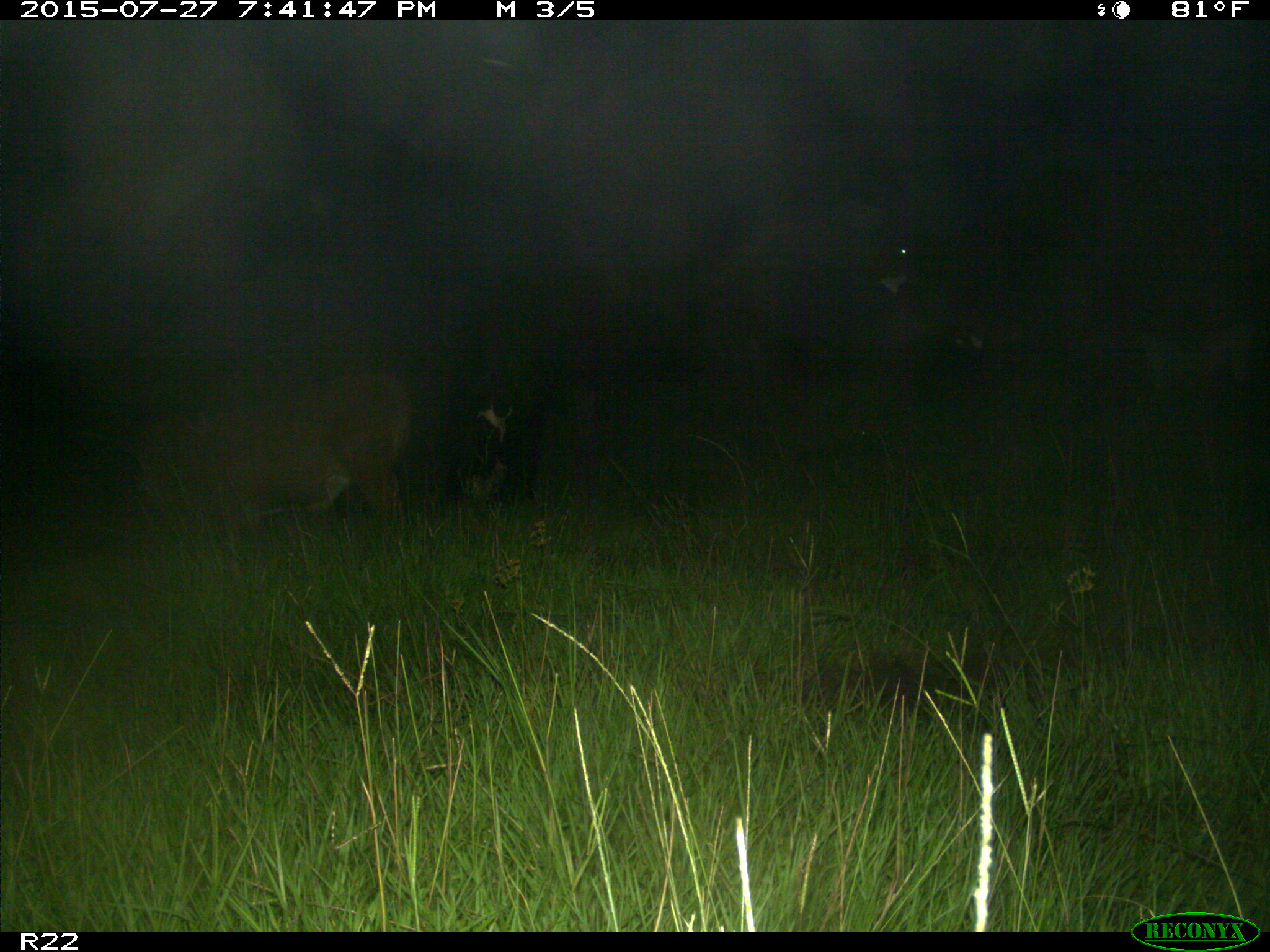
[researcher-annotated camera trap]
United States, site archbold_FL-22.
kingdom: Animalia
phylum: Chordata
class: Mammalia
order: Artiodactyla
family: Bovidae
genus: Bos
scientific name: Bos taurus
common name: domestic cow